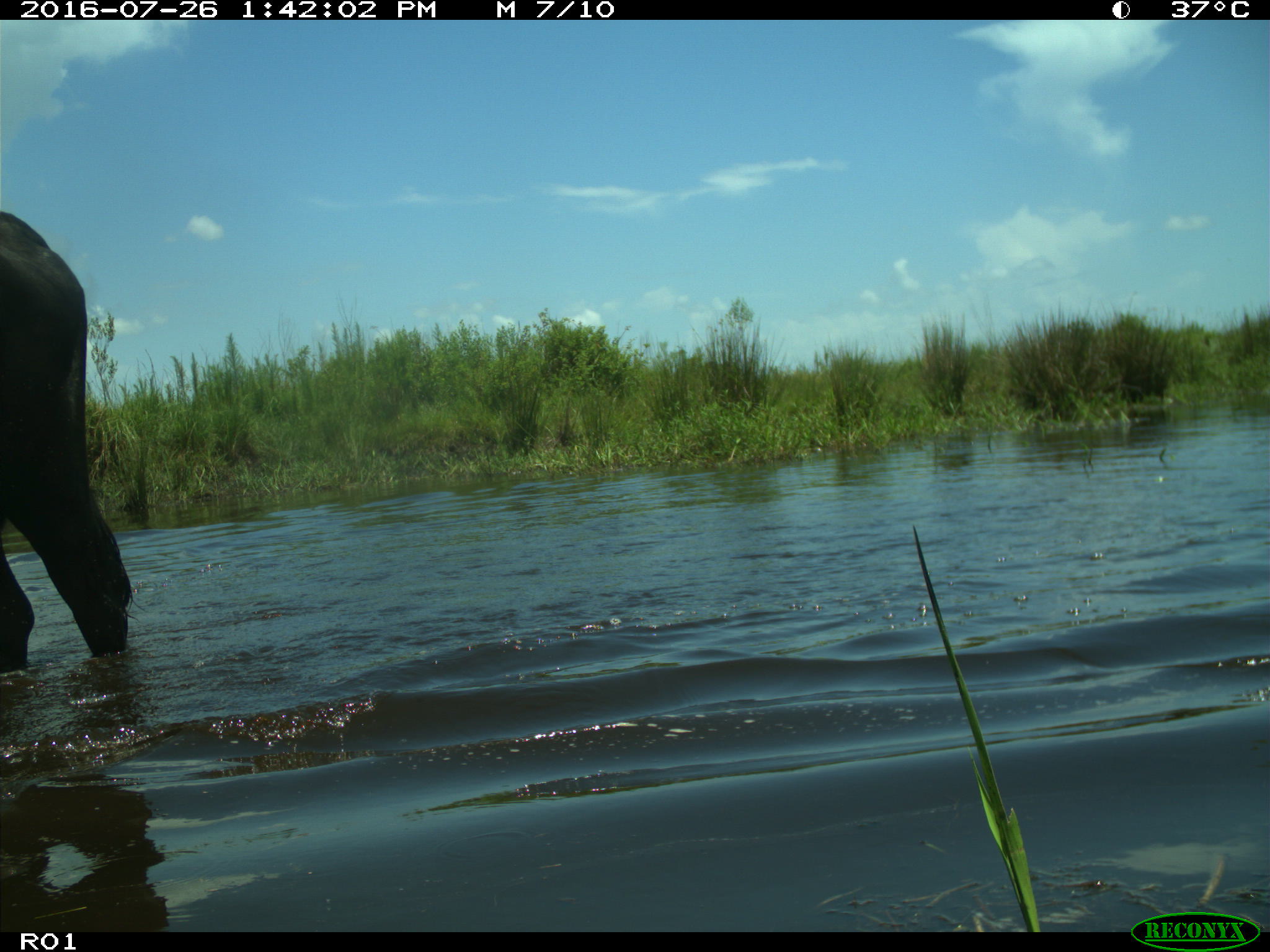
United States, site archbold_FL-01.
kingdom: Animalia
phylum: Chordata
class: Mammalia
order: Artiodactyla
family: Bovidae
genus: Bos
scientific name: Bos taurus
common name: domestic cow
Bos taurus (domestic cow).